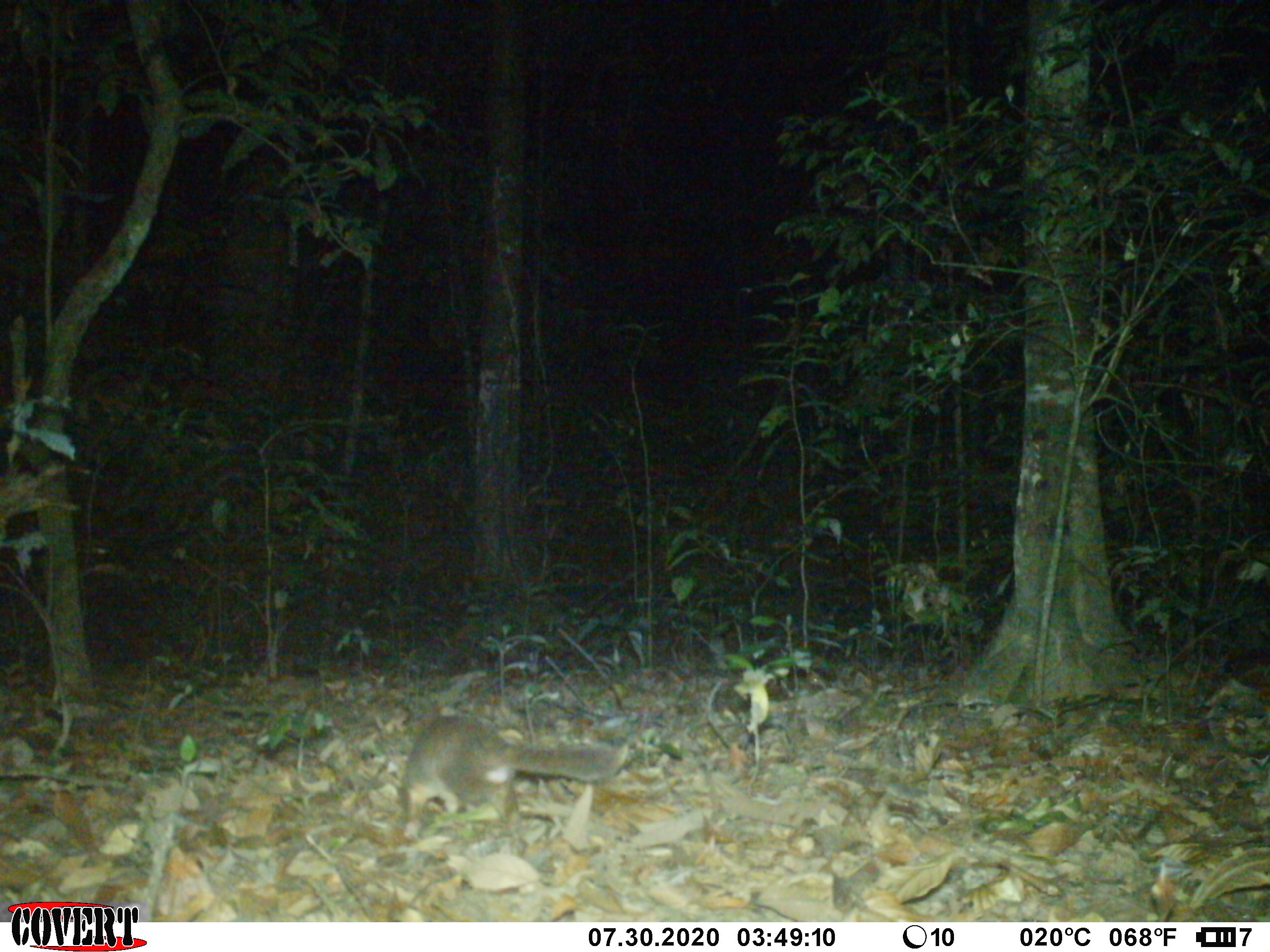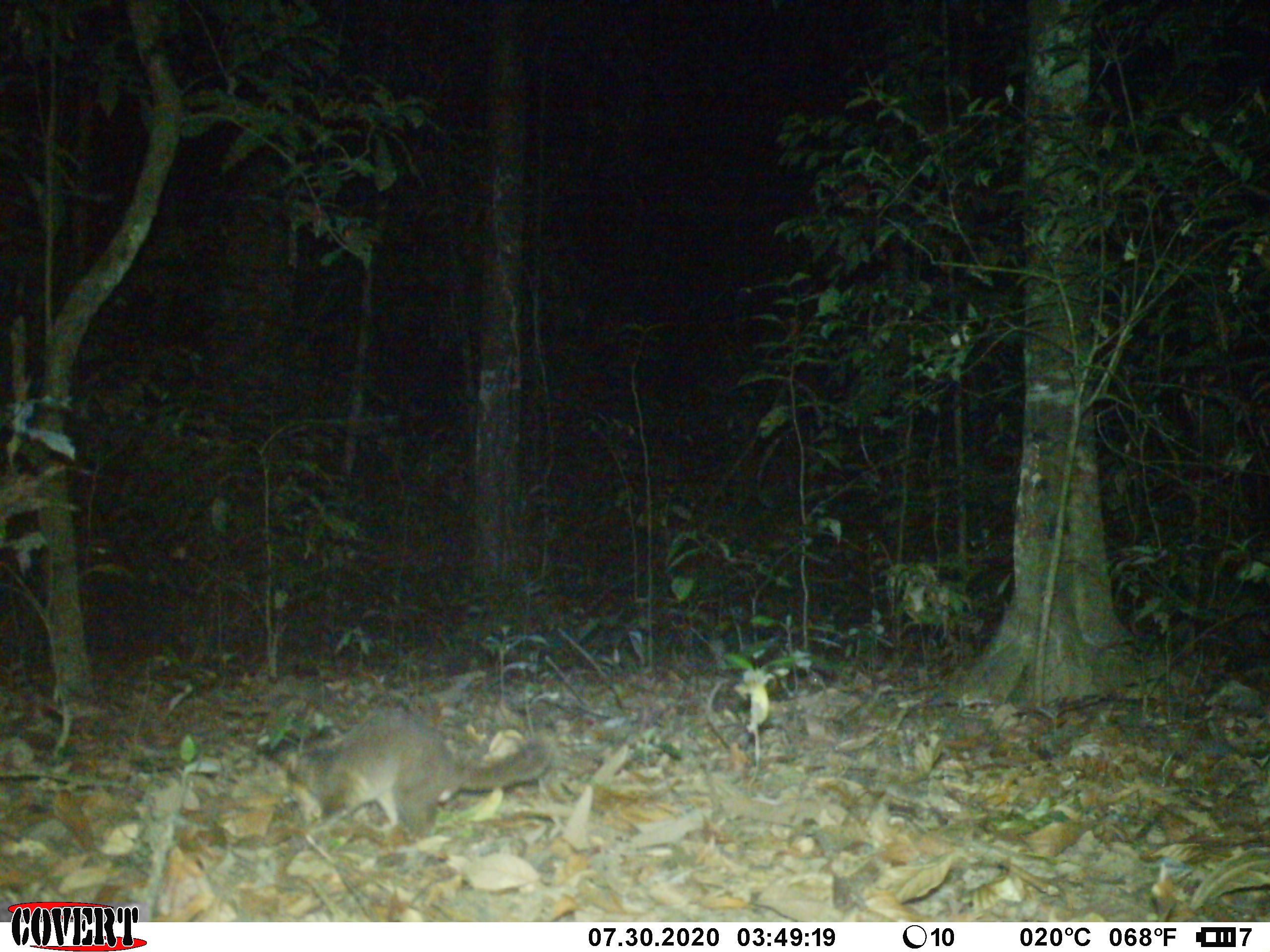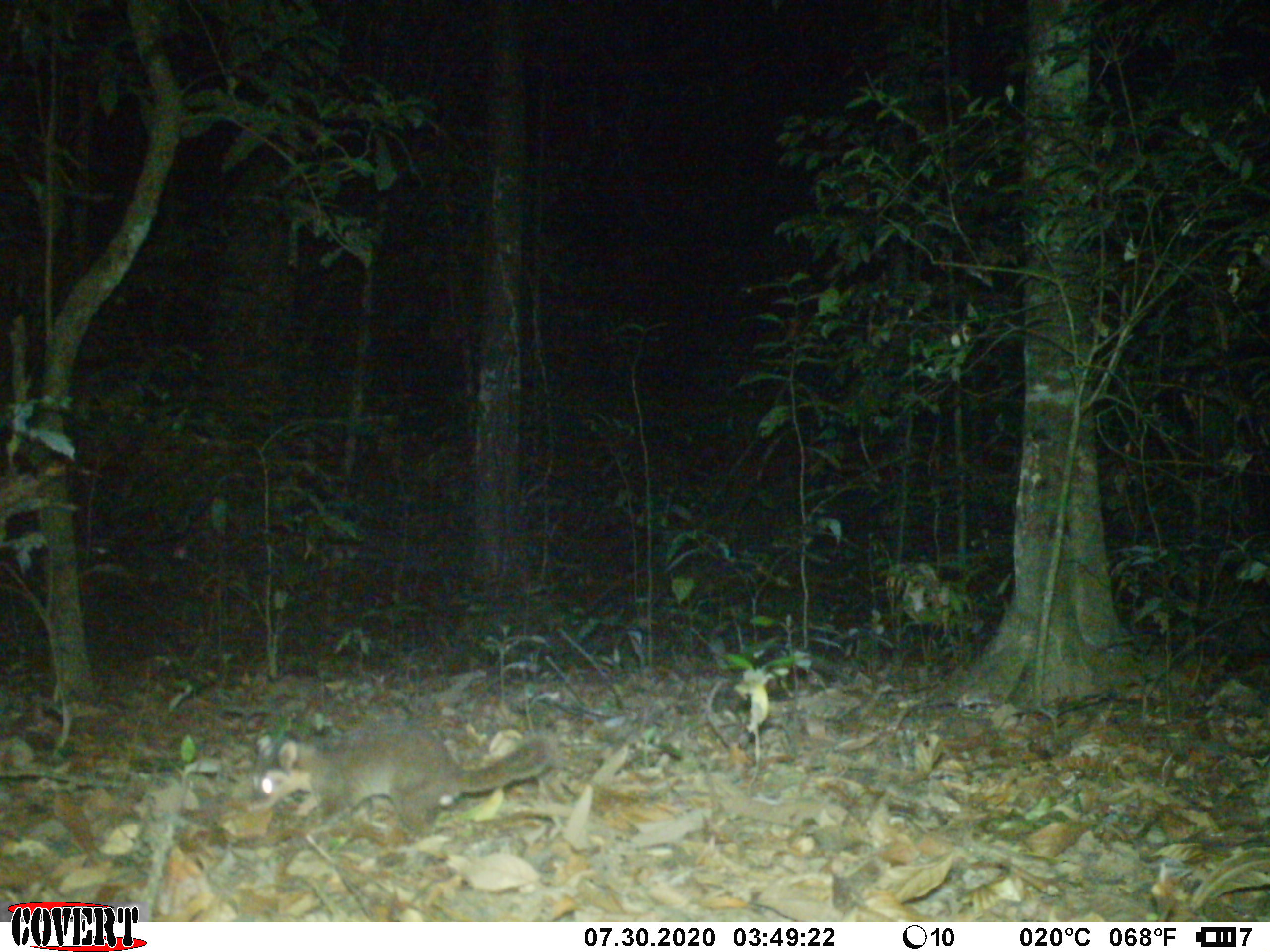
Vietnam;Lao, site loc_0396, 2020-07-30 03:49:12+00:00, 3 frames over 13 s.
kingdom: Animalia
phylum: Chordata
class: Mammalia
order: Carnivora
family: Mustelidae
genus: Melogale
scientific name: Melogale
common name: ferret badger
Ferret badger (Melogale). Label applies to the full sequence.